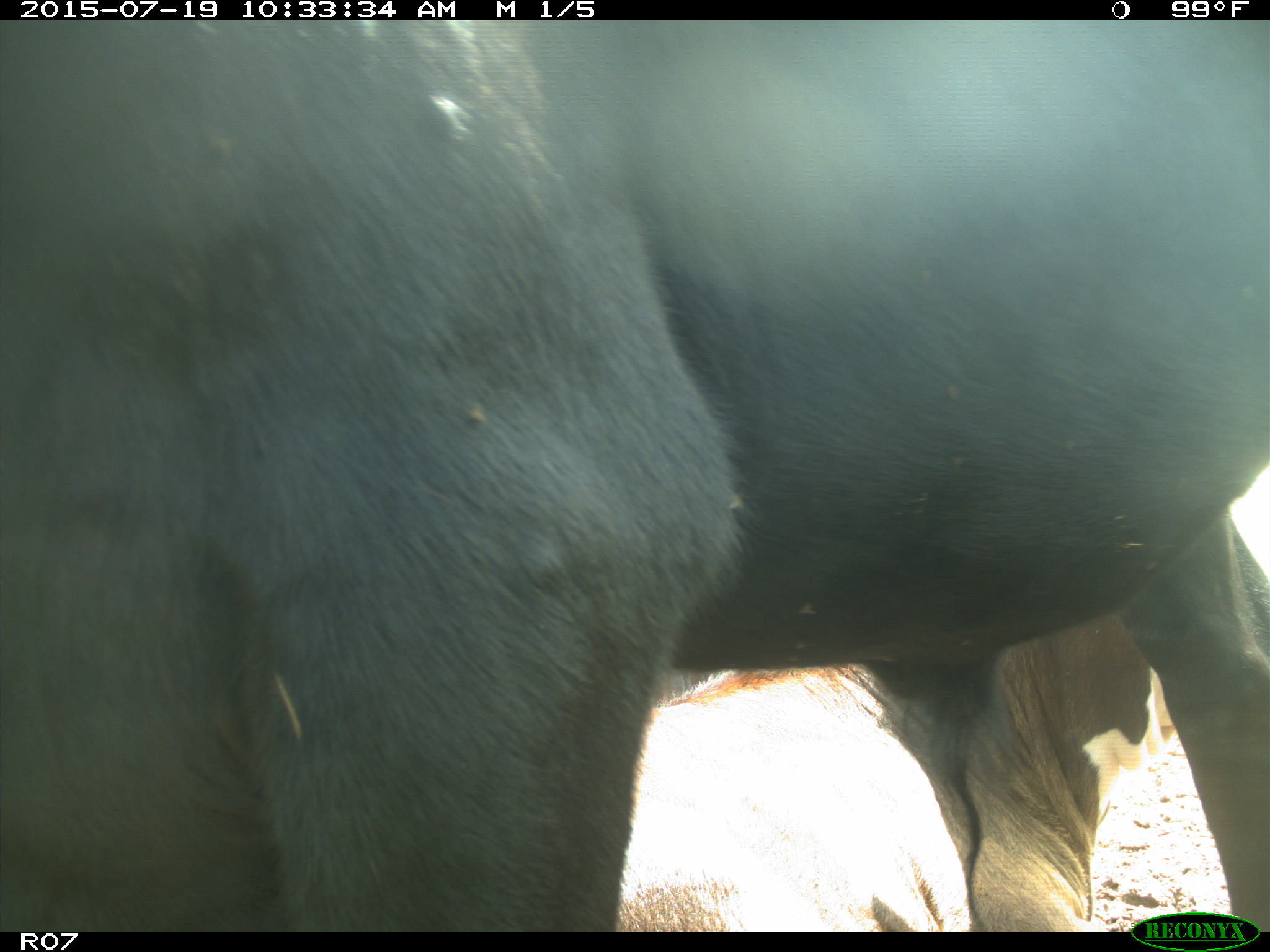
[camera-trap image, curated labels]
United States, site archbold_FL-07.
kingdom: Animalia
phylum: Chordata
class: Mammalia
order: Artiodactyla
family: Bovidae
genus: Bos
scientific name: Bos taurus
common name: domestic cow